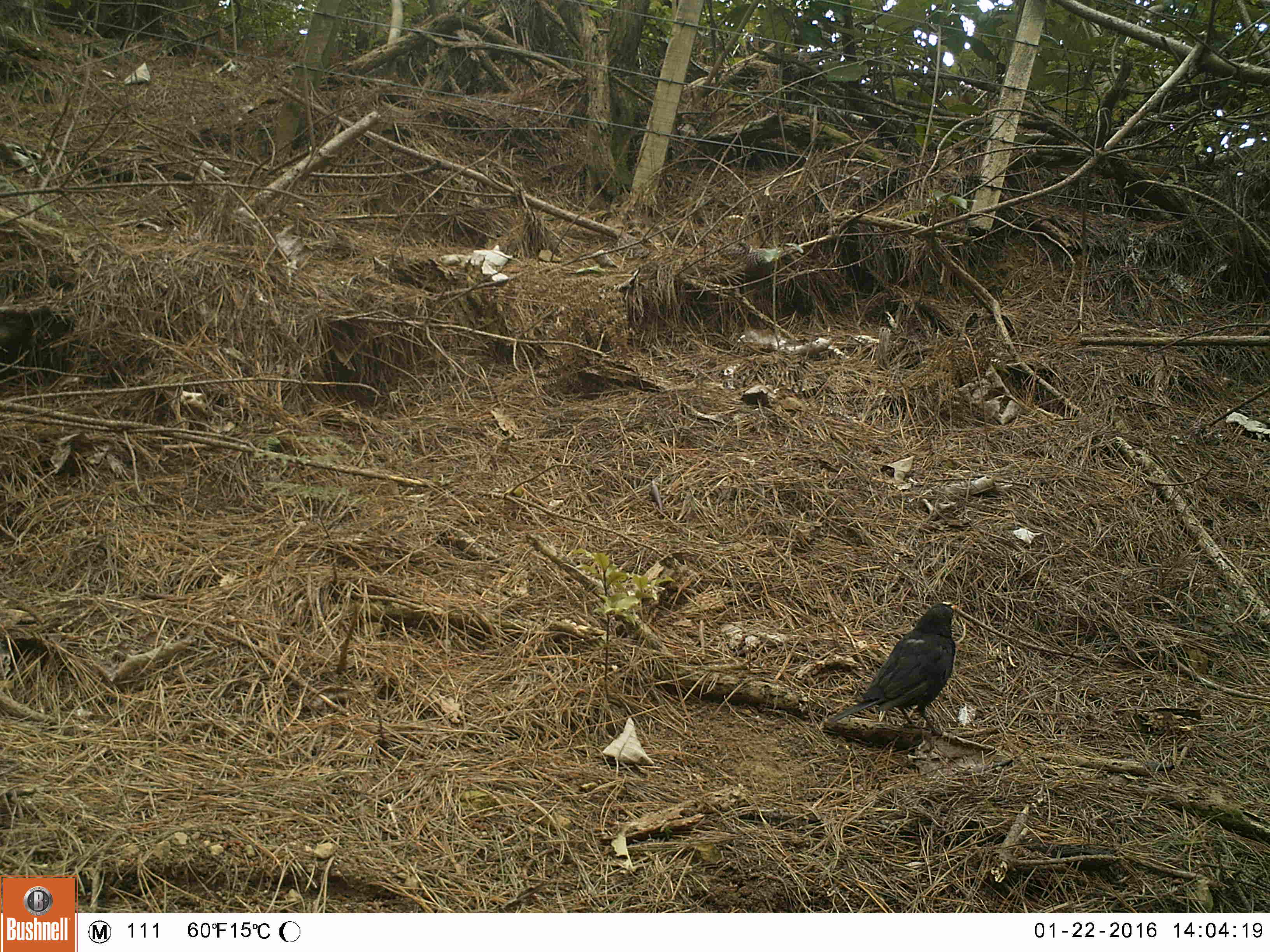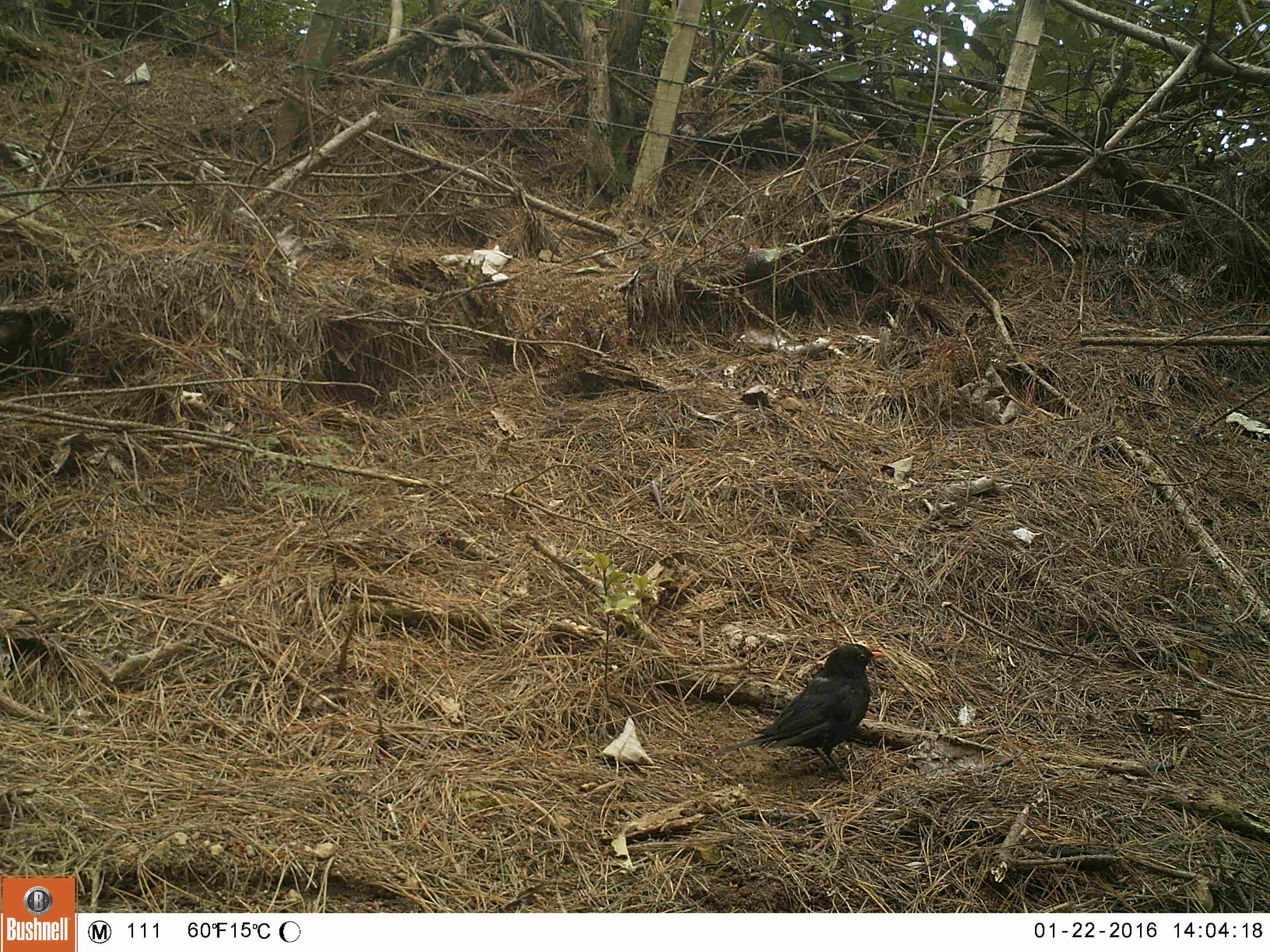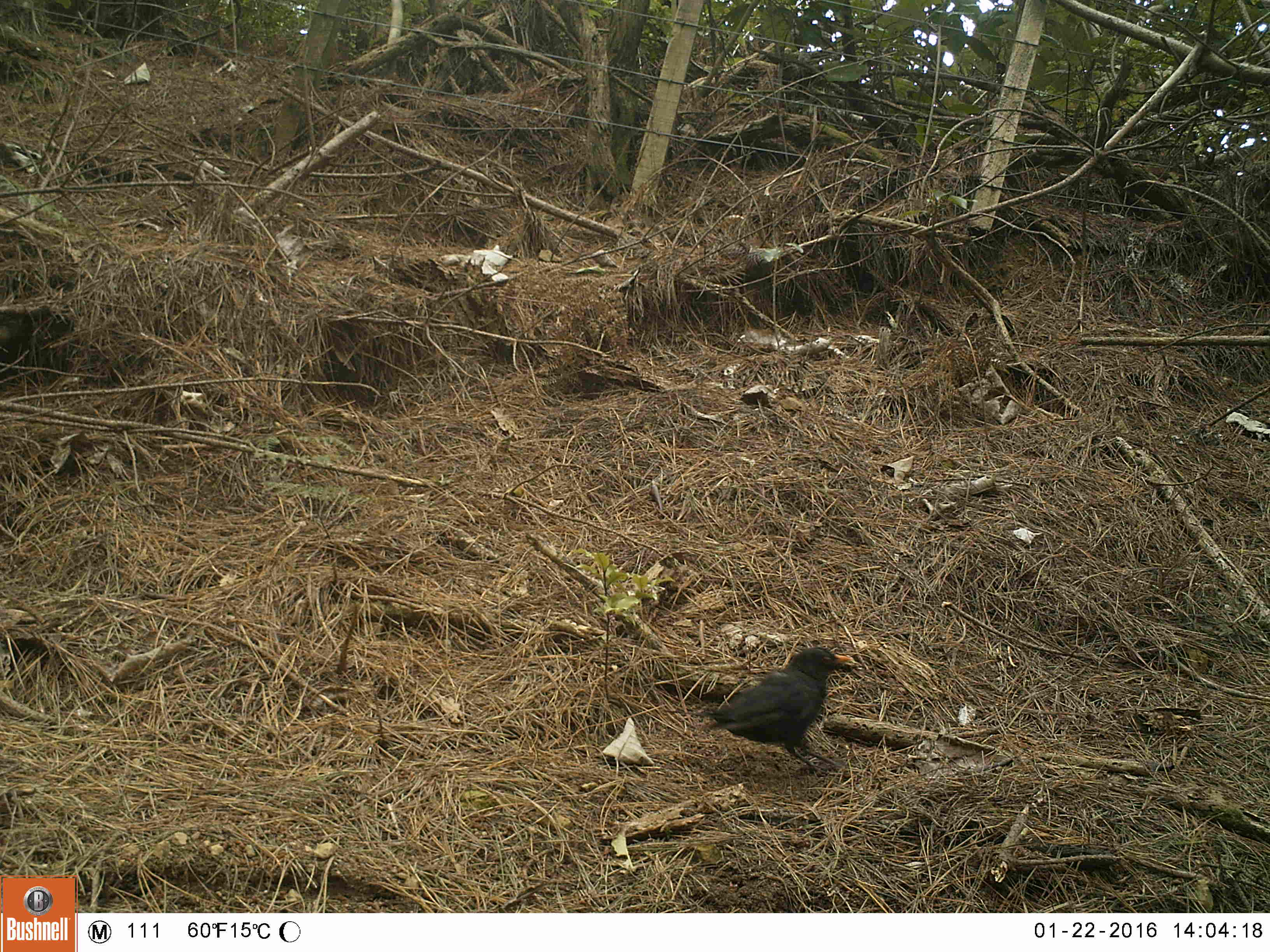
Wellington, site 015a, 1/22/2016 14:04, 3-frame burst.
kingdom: Animalia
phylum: Chordata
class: Aves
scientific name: Aves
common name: bird